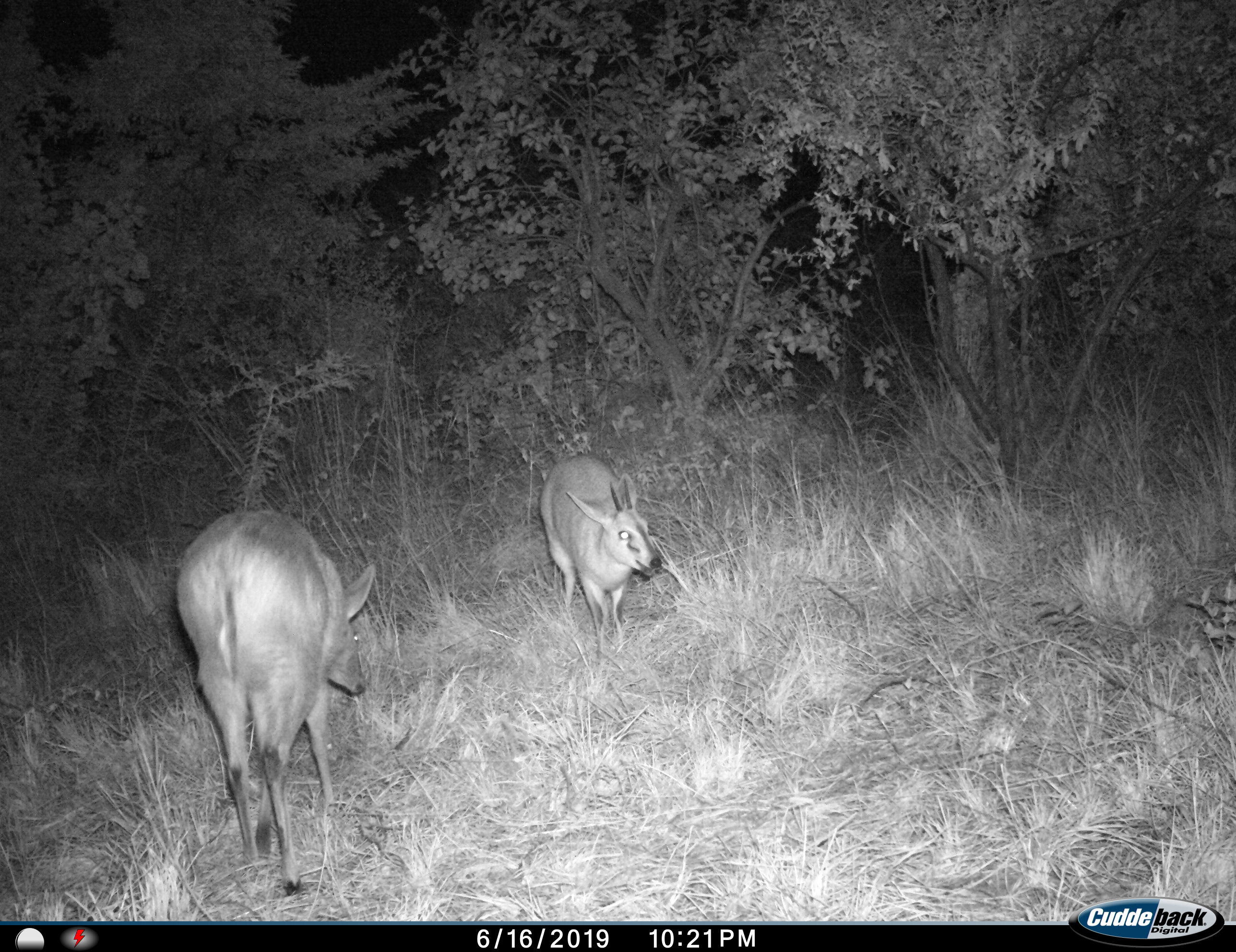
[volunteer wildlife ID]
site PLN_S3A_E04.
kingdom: Animalia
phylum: Chordata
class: Mammalia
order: Artiodactyla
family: Bovidae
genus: Sylvicapra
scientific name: Sylvicapra grimmia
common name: common duiker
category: duikercommongrey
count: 2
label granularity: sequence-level